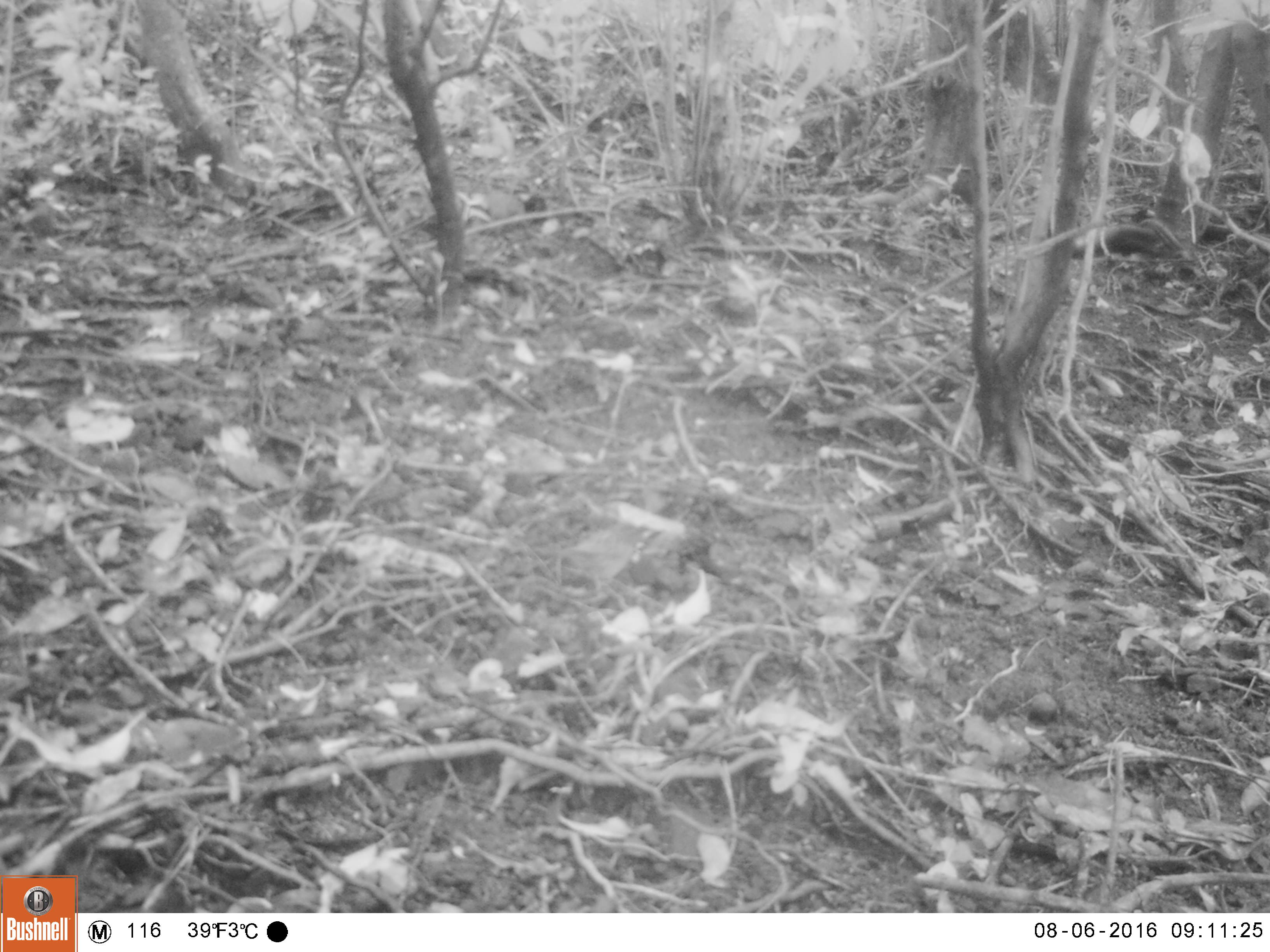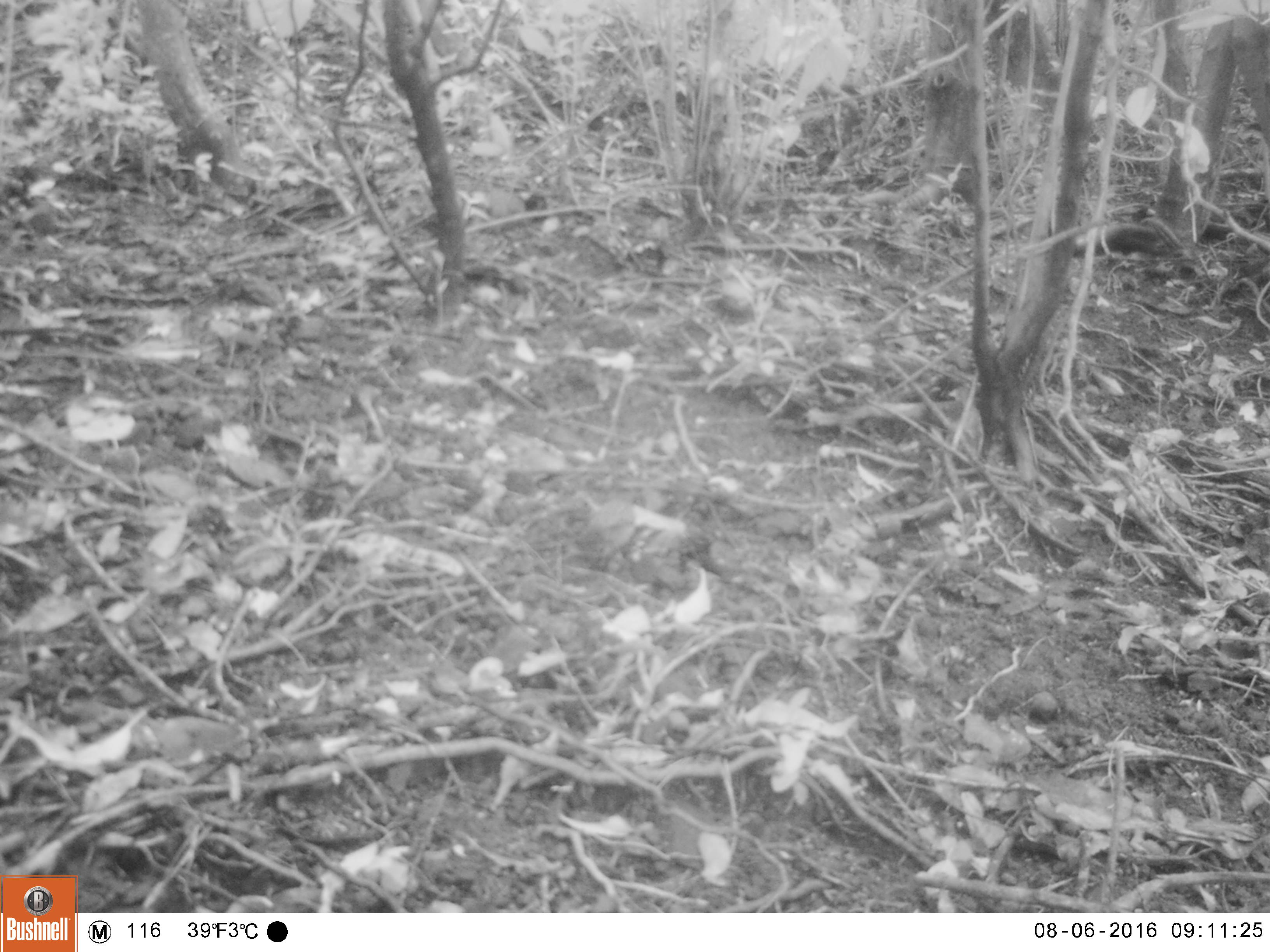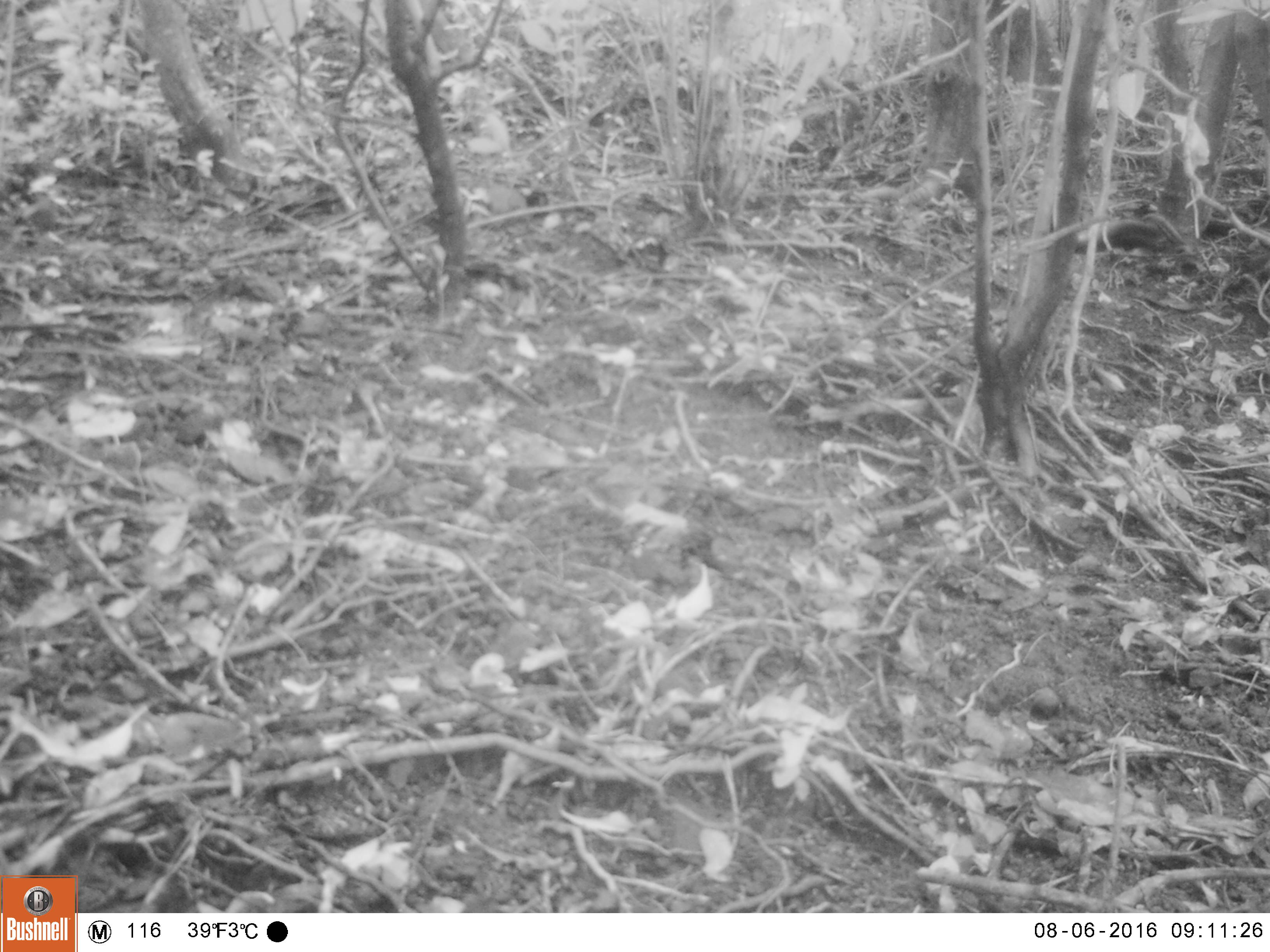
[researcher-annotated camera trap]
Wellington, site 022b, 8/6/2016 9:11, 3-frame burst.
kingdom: Animalia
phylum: Chordata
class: Aves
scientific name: Aves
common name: bird